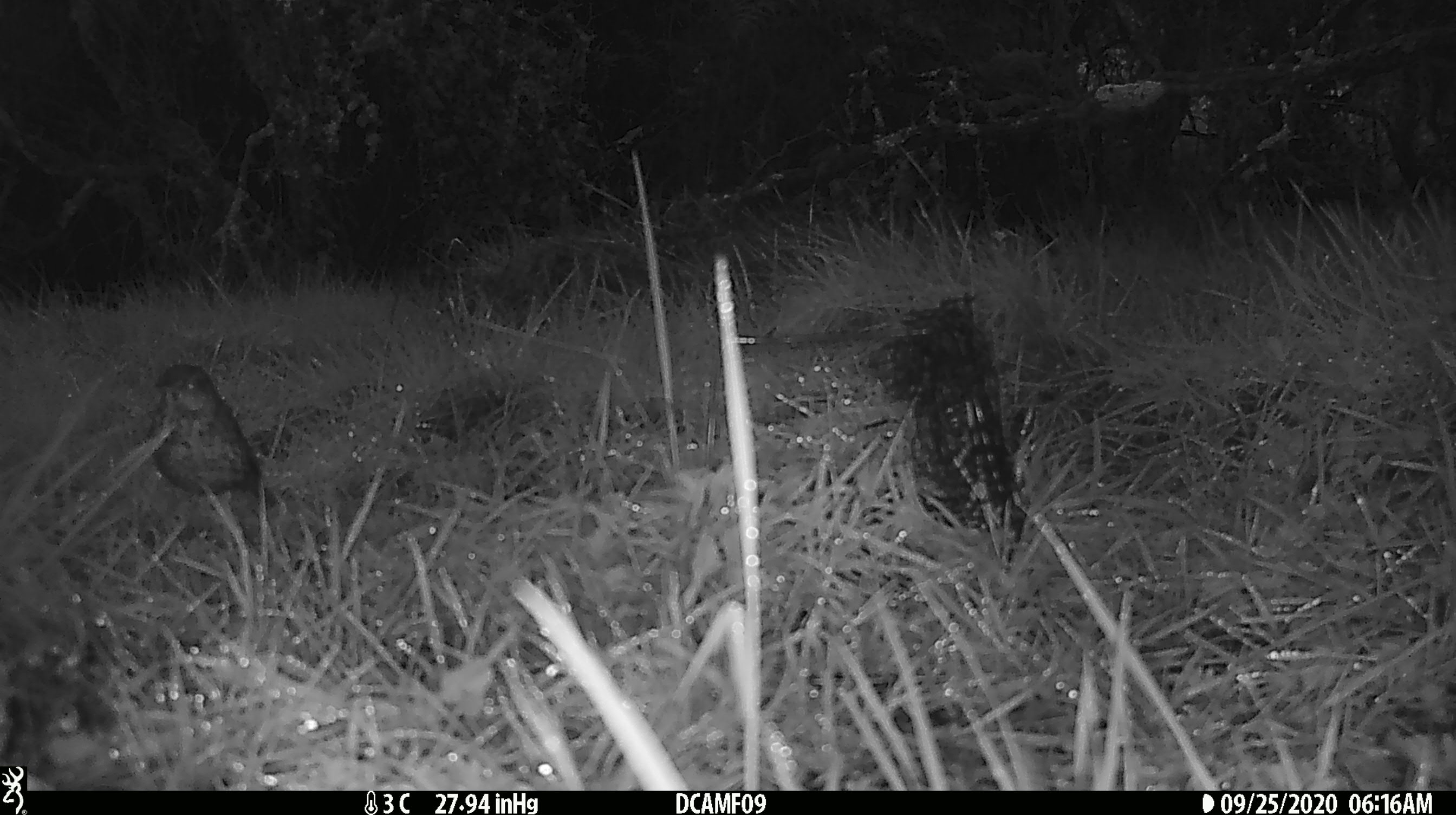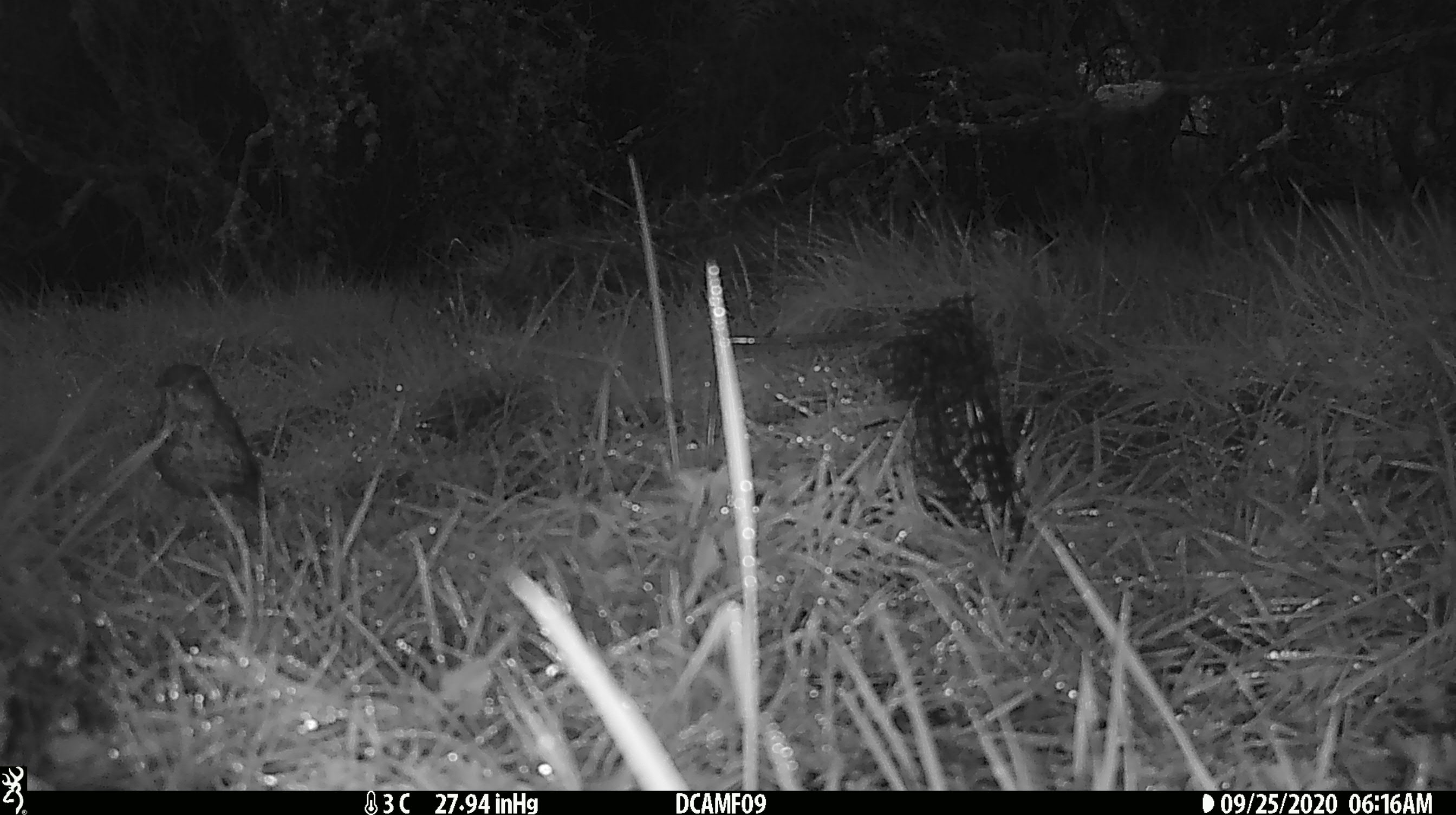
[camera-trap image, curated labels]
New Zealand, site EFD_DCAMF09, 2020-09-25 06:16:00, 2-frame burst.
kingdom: Animalia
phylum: Chordata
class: Aves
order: Passeriformes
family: Turdidae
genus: Turdus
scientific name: Turdus philomelos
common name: song thrush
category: thrush